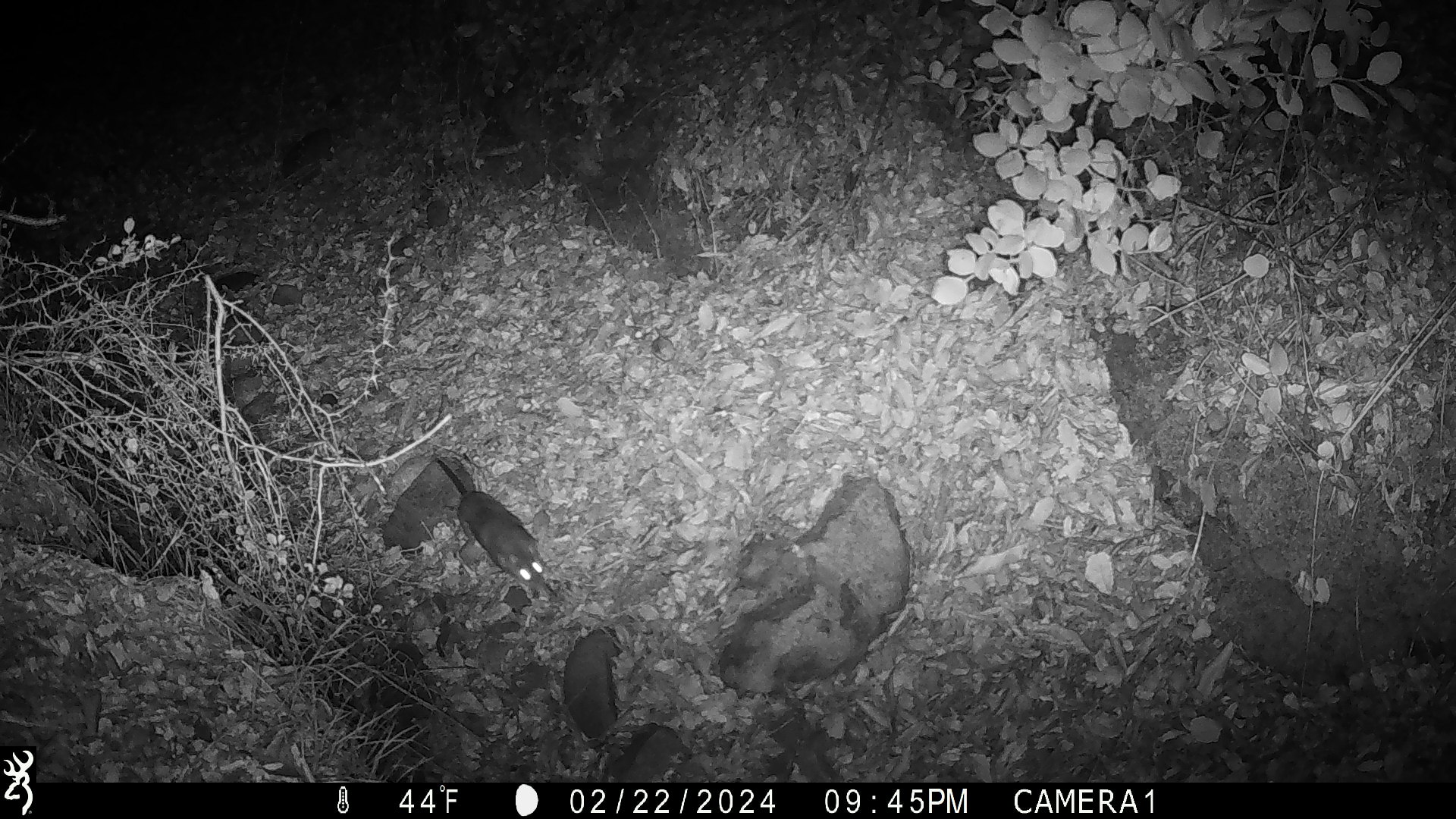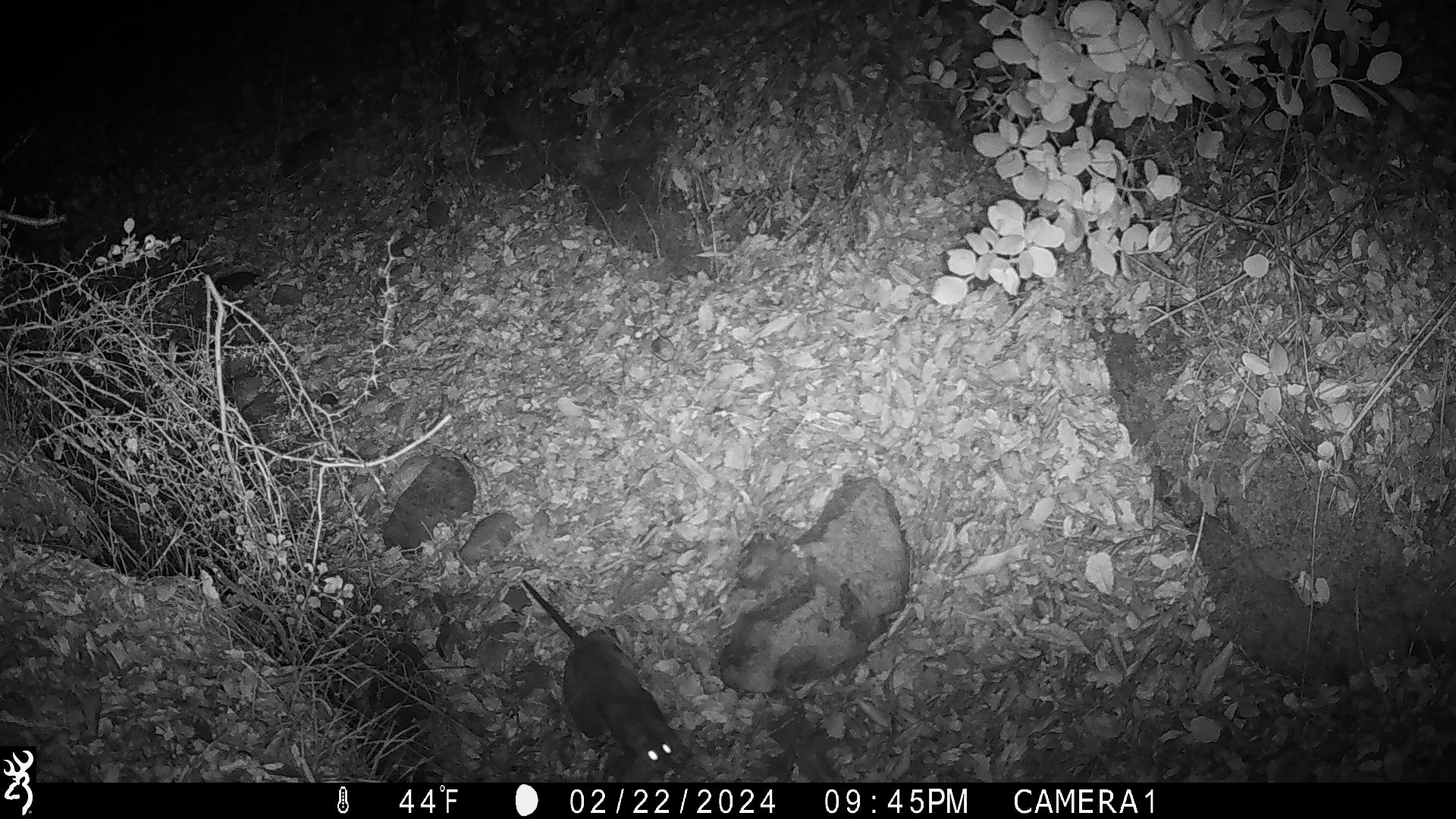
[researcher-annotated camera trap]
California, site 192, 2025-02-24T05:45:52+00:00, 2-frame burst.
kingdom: Animalia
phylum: Chordata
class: Mammalia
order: Rodentia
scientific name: Rodentia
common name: mouse or rat